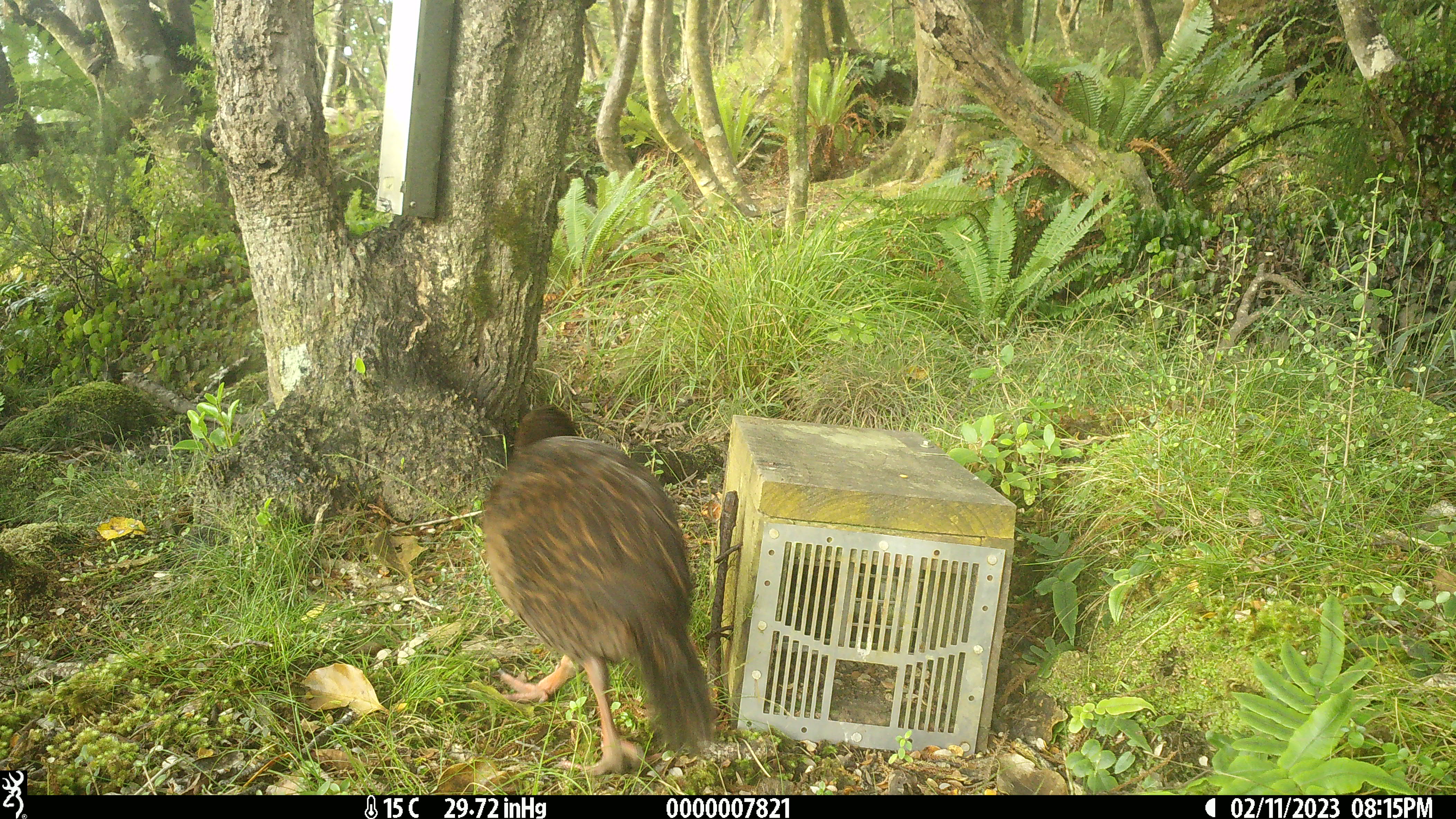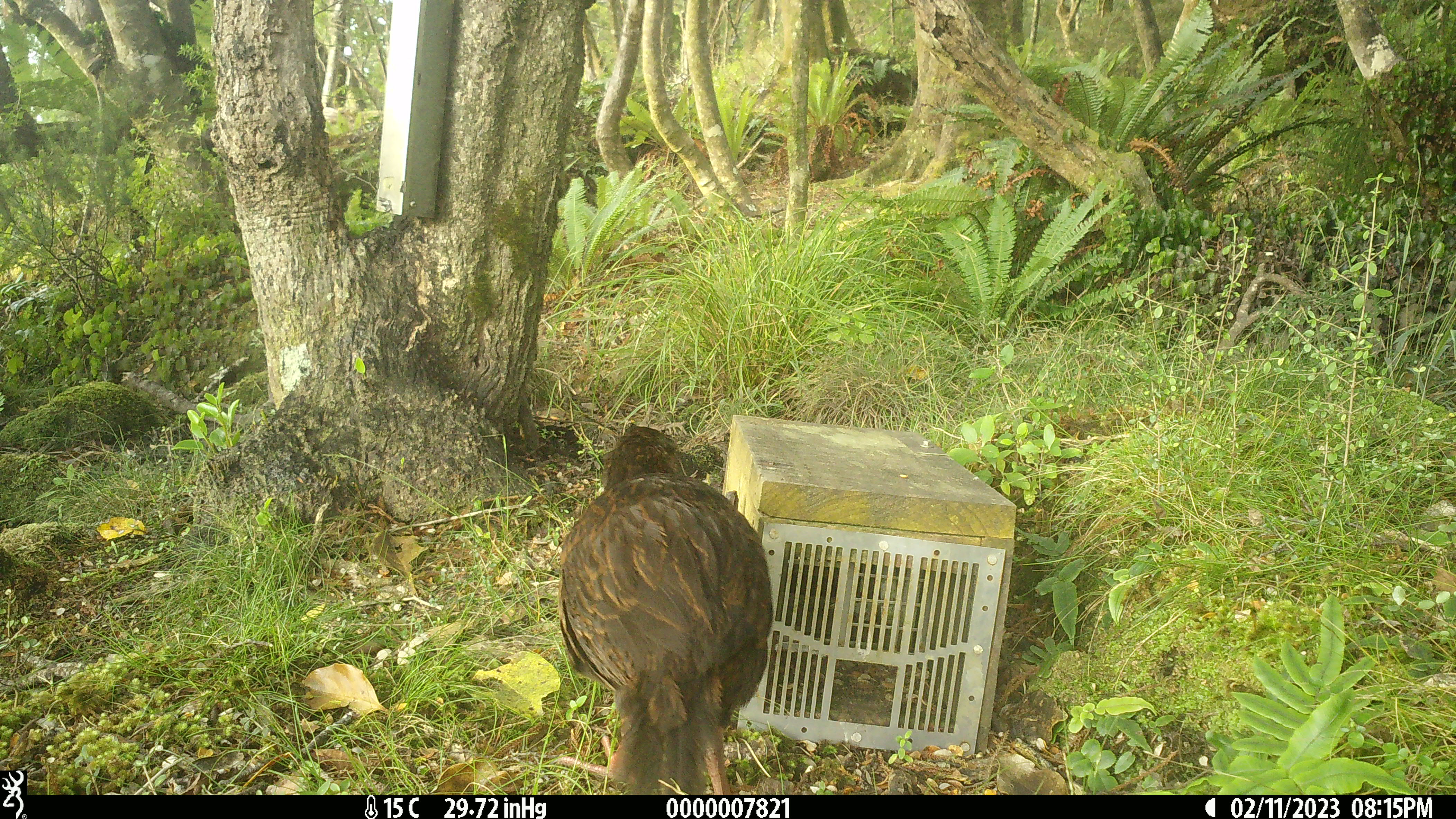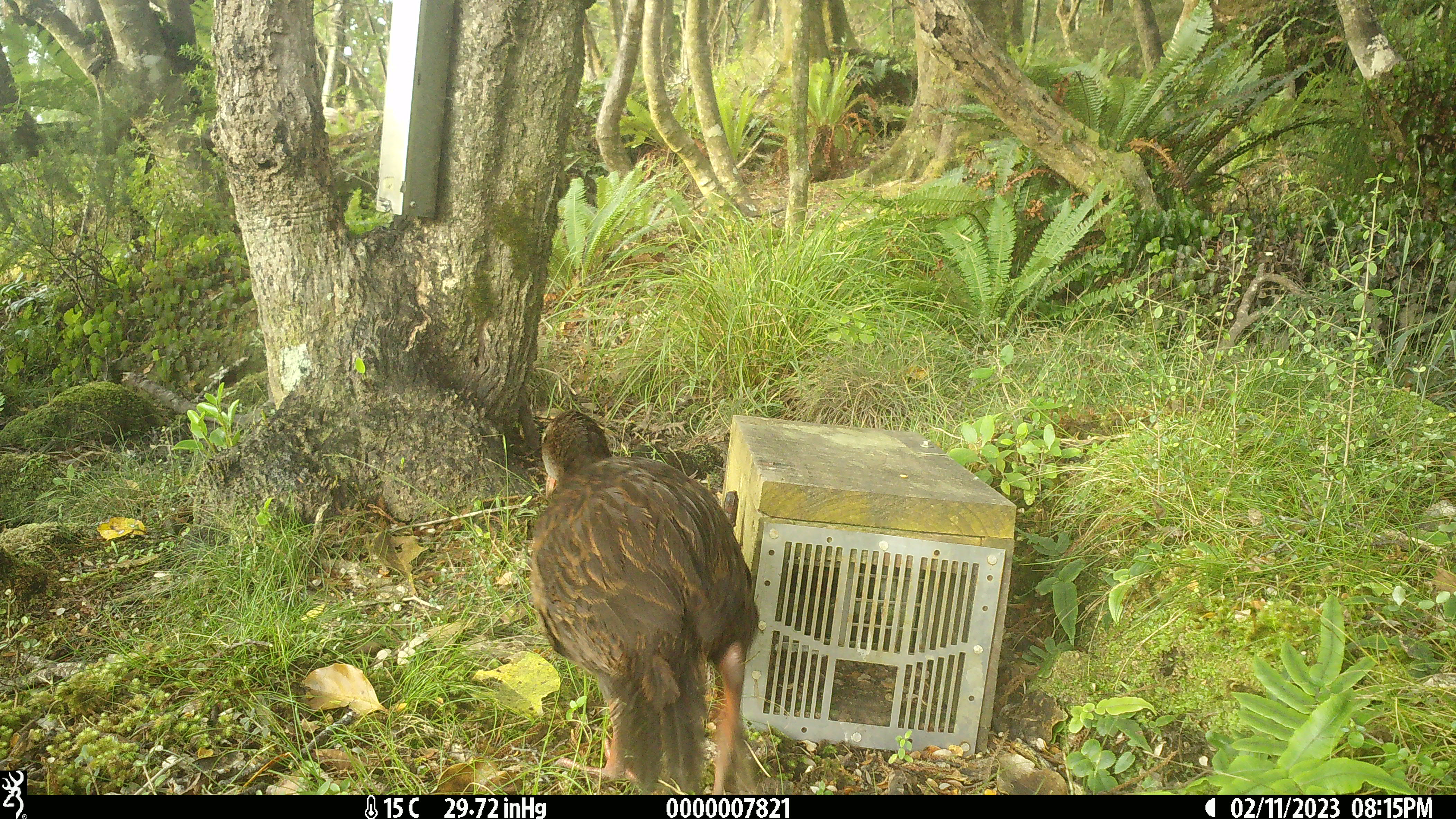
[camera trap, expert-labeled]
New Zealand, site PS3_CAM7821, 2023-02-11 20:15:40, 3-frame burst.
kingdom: Animalia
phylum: Chordata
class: Aves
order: Gruiformes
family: Rallidae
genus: Gallirallus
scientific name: Gallirallus australis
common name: weka